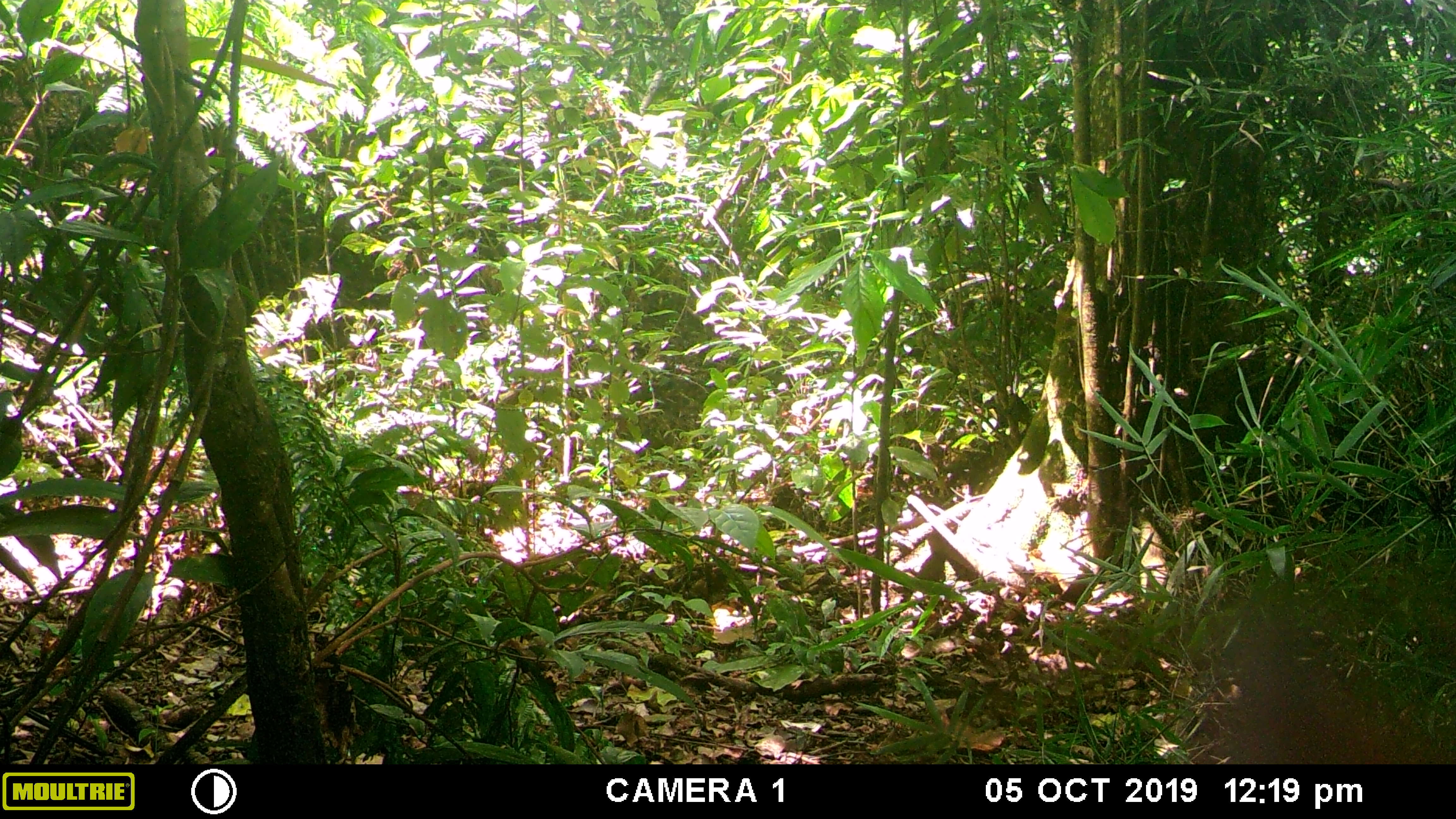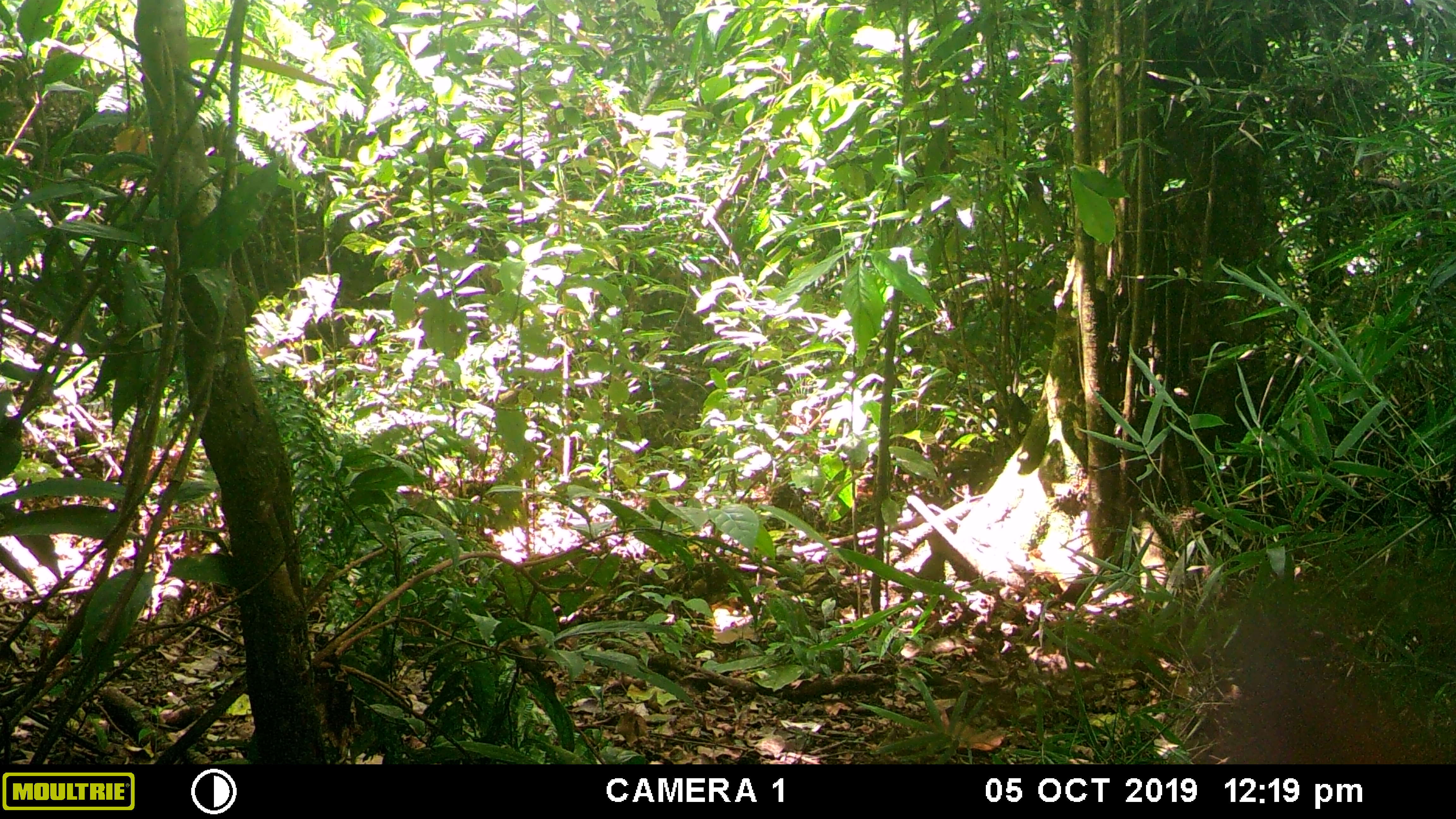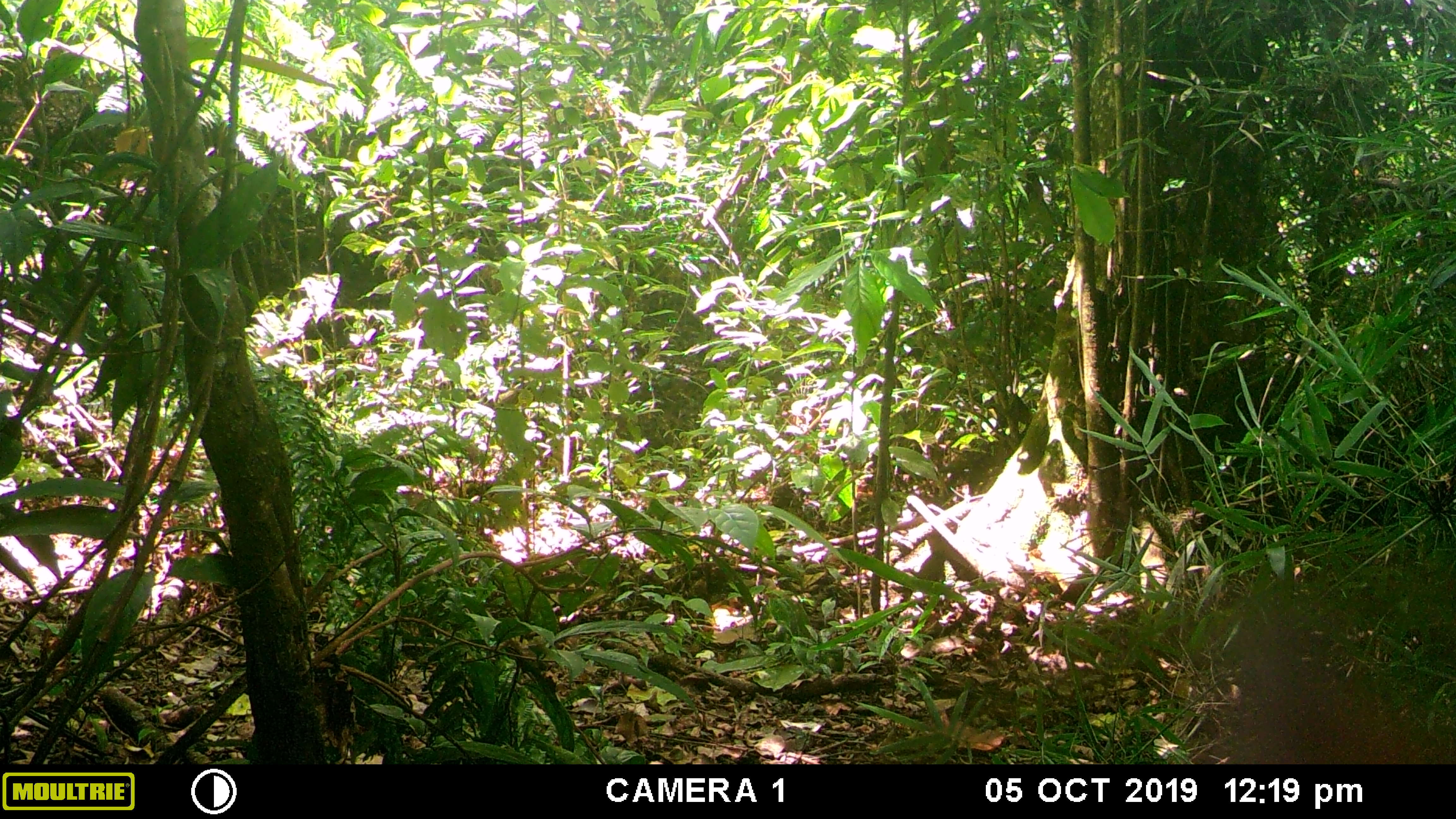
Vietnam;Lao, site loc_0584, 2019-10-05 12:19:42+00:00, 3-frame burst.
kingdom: Animalia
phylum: Chordata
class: Mammalia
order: Primates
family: Cercopithecidae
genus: Macaca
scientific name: Macaca arctoides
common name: stump-tailed macaque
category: stump tailed macaque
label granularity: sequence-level